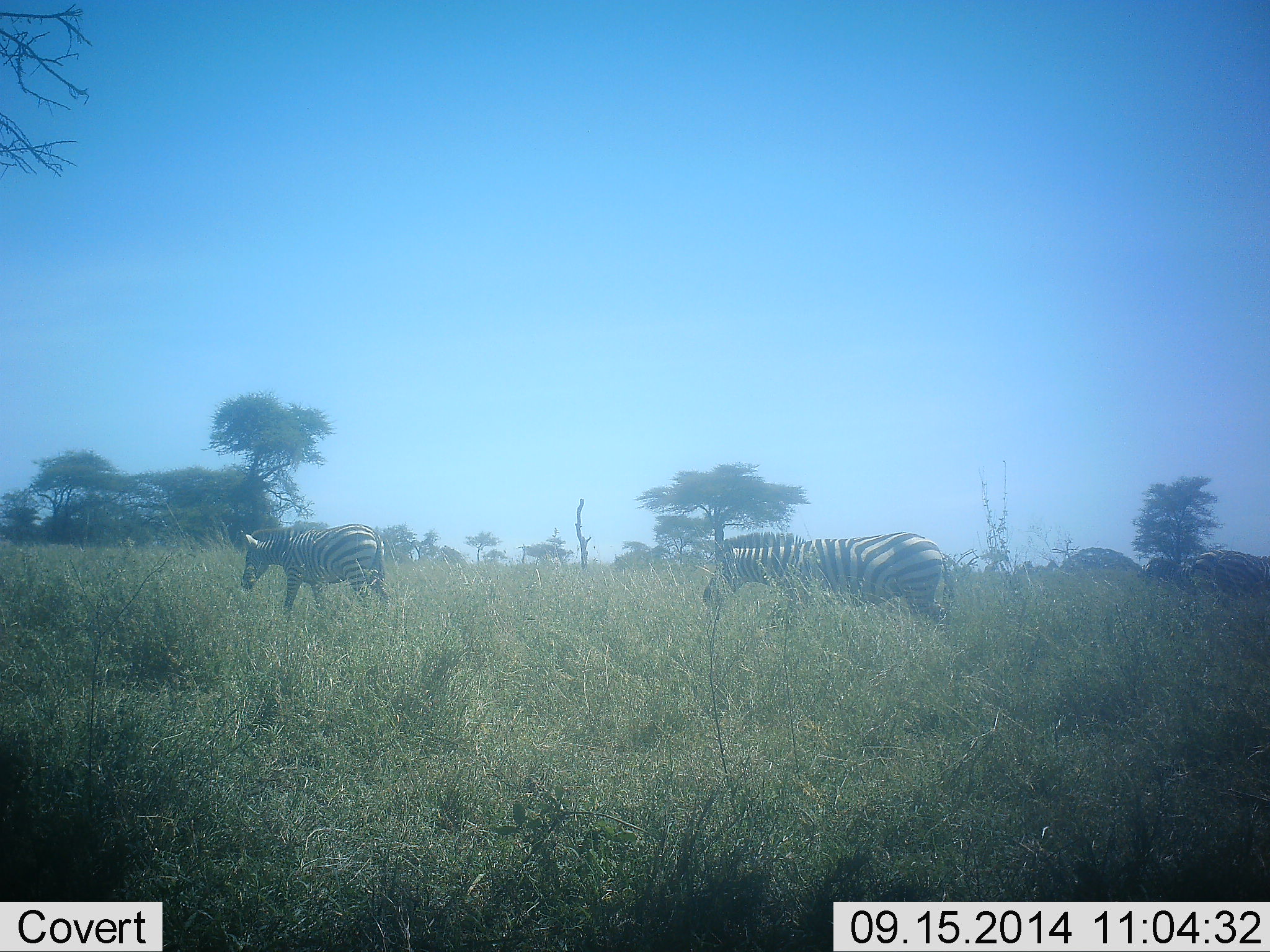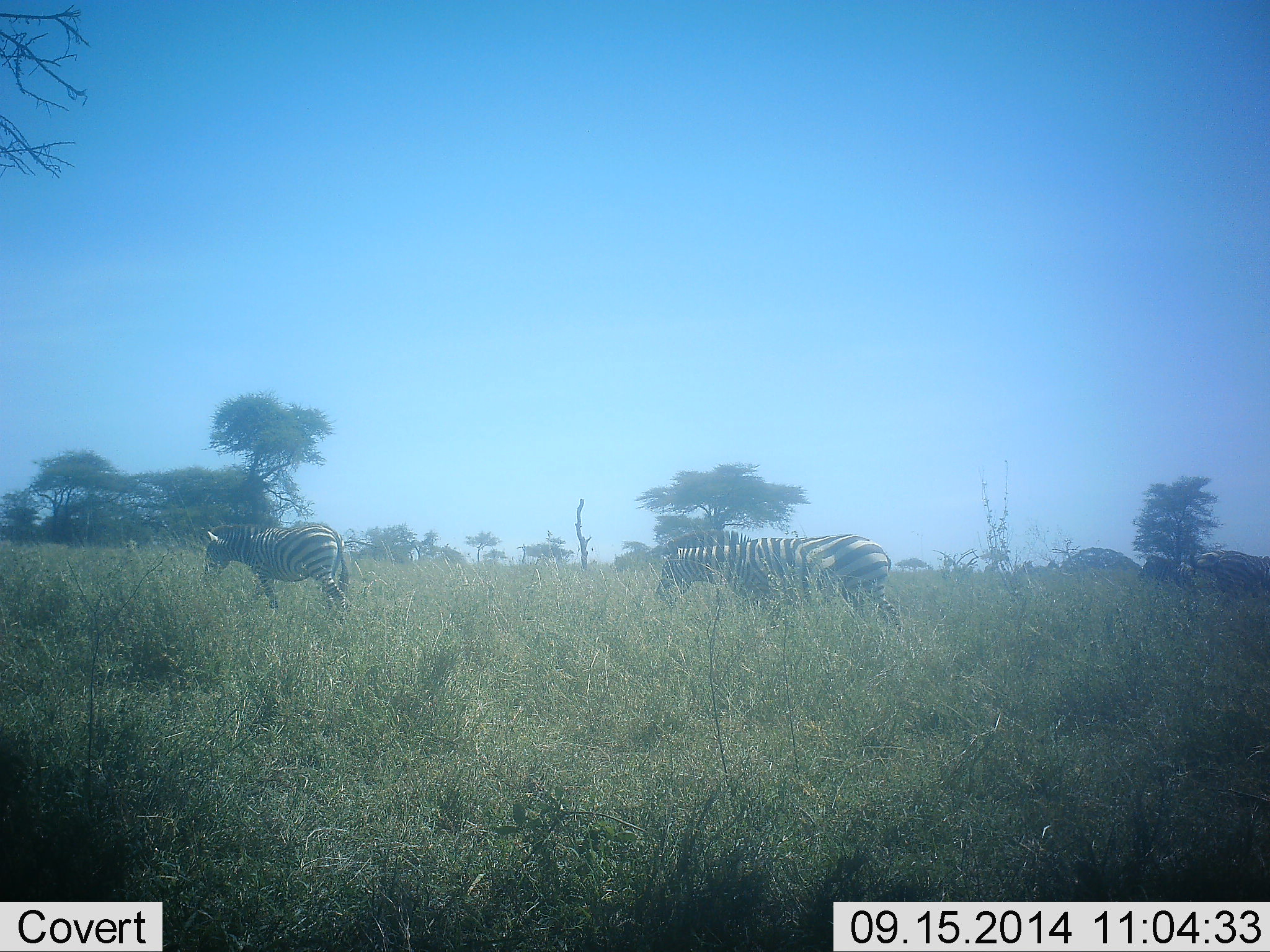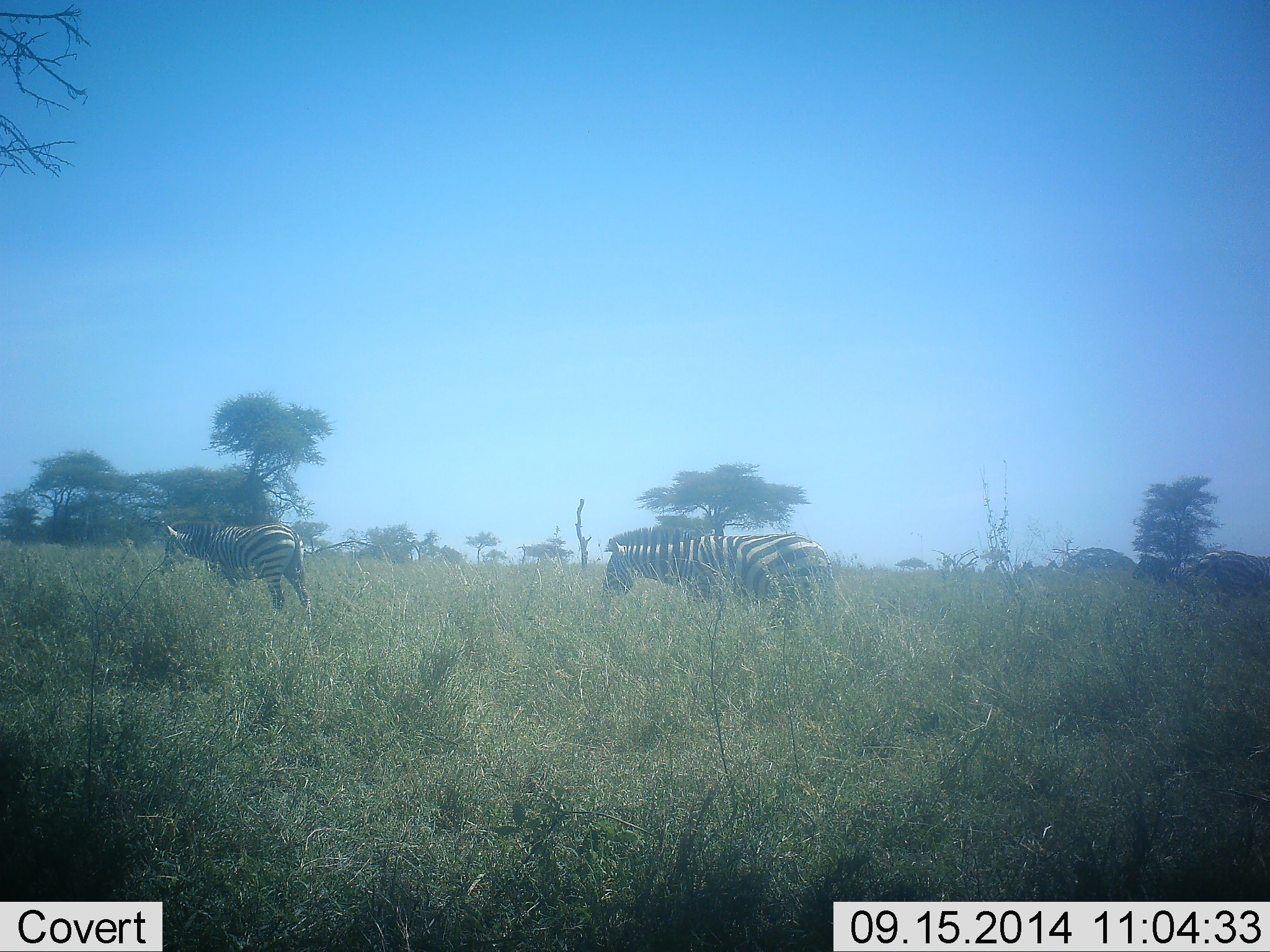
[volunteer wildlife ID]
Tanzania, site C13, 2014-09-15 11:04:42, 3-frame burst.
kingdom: Animalia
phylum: Chordata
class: Mammalia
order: Perissodactyla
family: Equidae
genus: Equus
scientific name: Equus quagga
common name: plains zebra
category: zebra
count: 2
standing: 17%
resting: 0%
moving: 100%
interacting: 0%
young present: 8%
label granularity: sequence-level